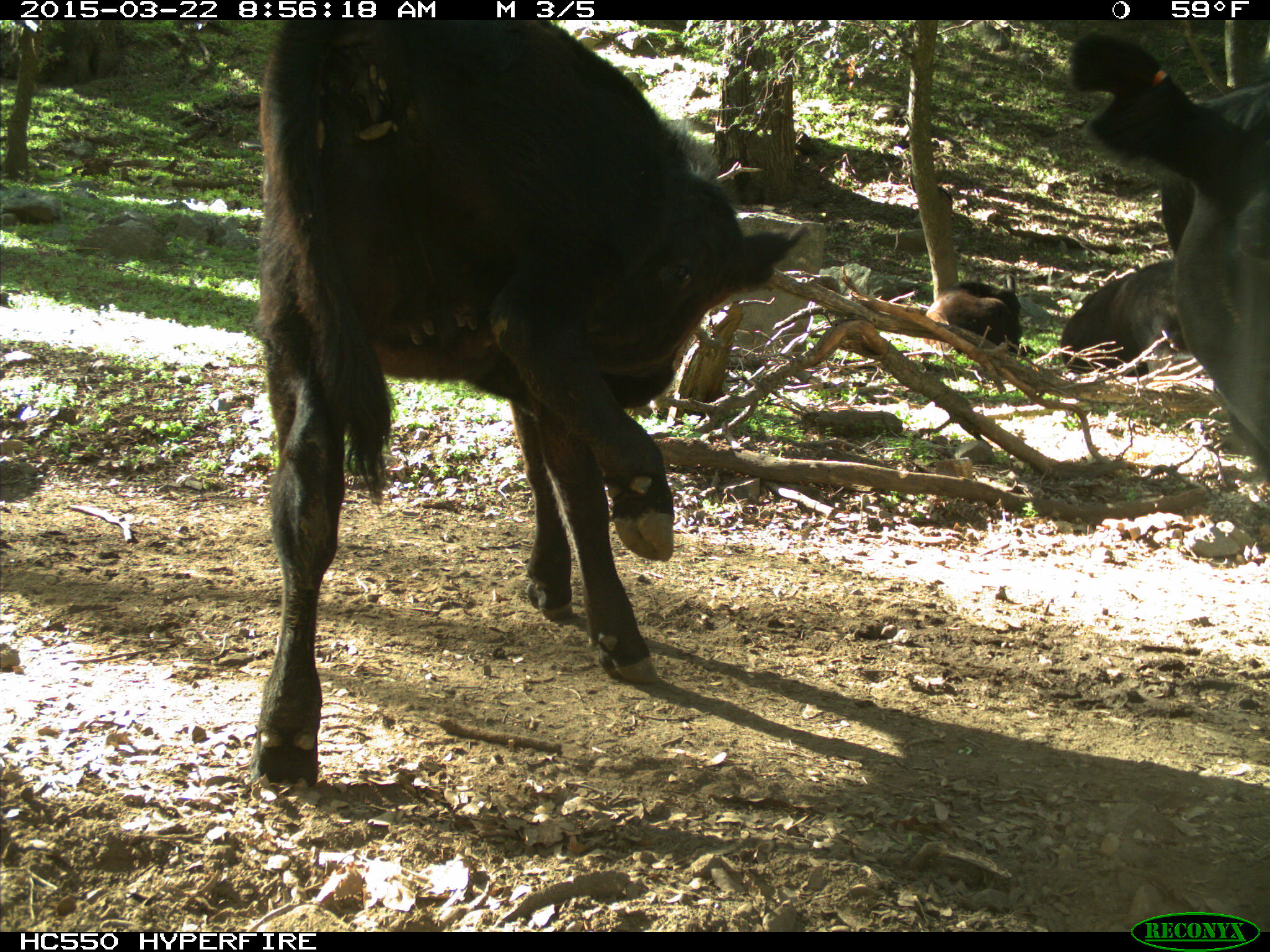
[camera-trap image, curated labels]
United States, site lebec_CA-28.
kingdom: Animalia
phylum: Chordata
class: Mammalia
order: Artiodactyla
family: Bovidae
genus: Bos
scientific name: Bos taurus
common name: domestic cow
Bos taurus (domestic cow).